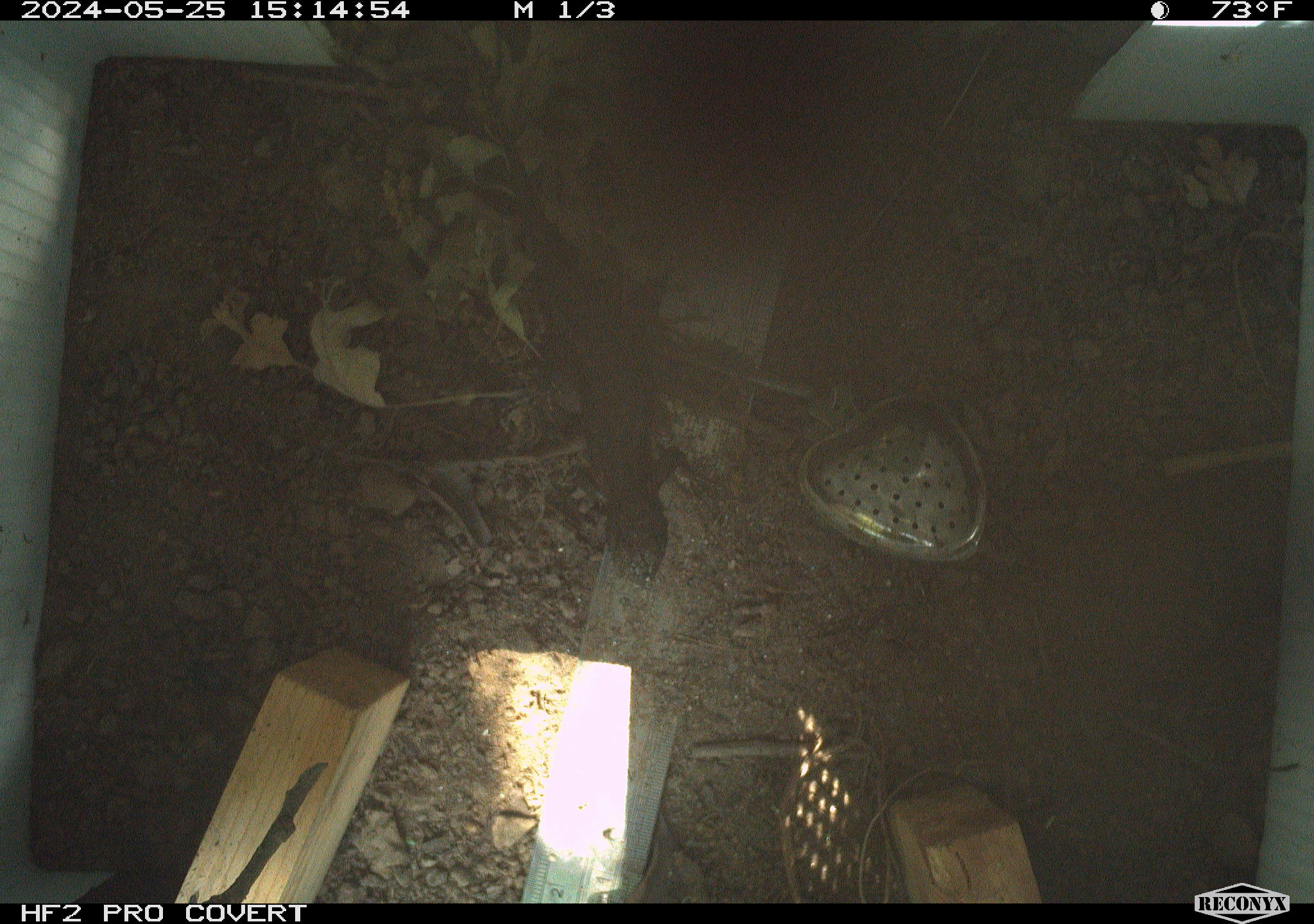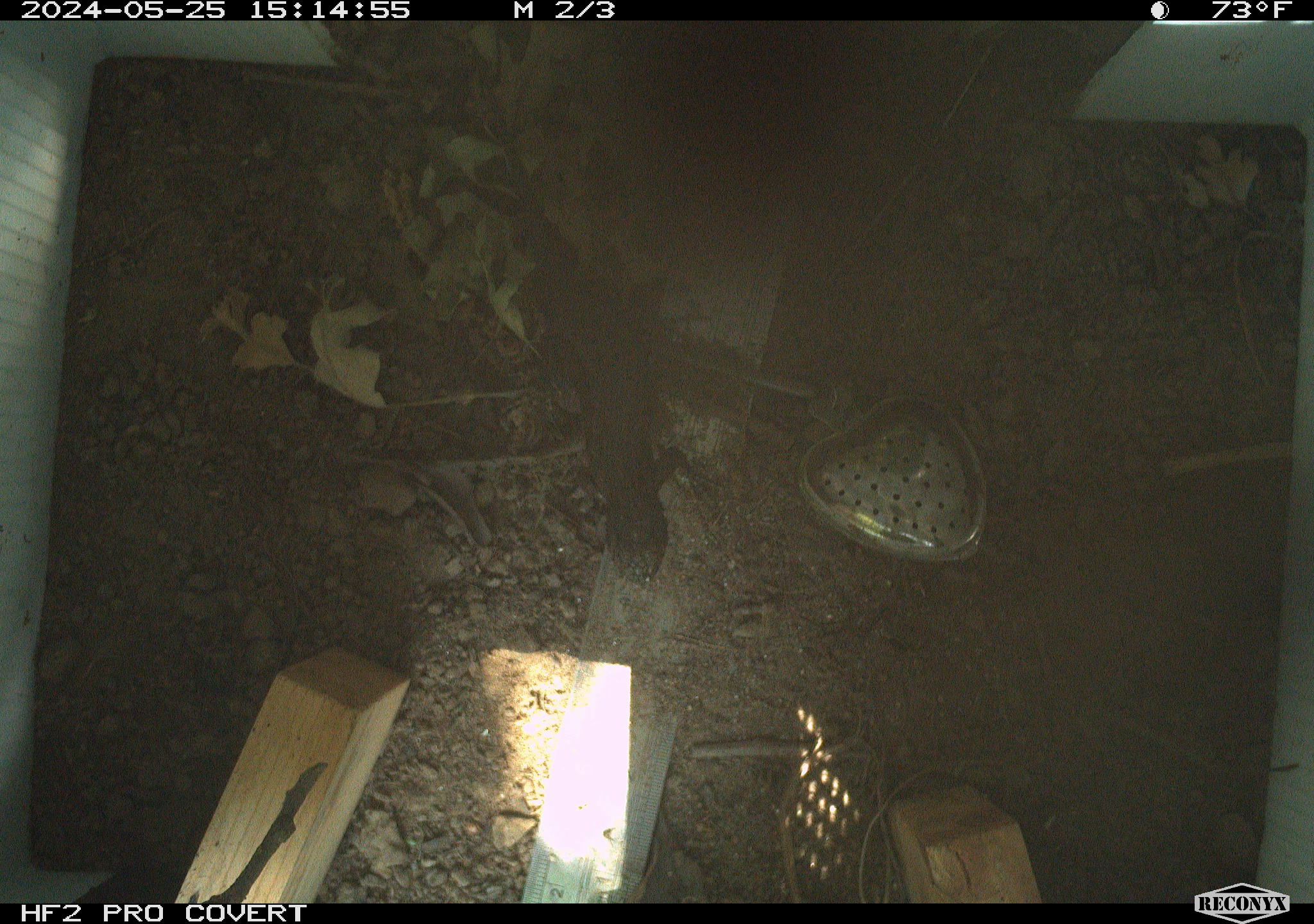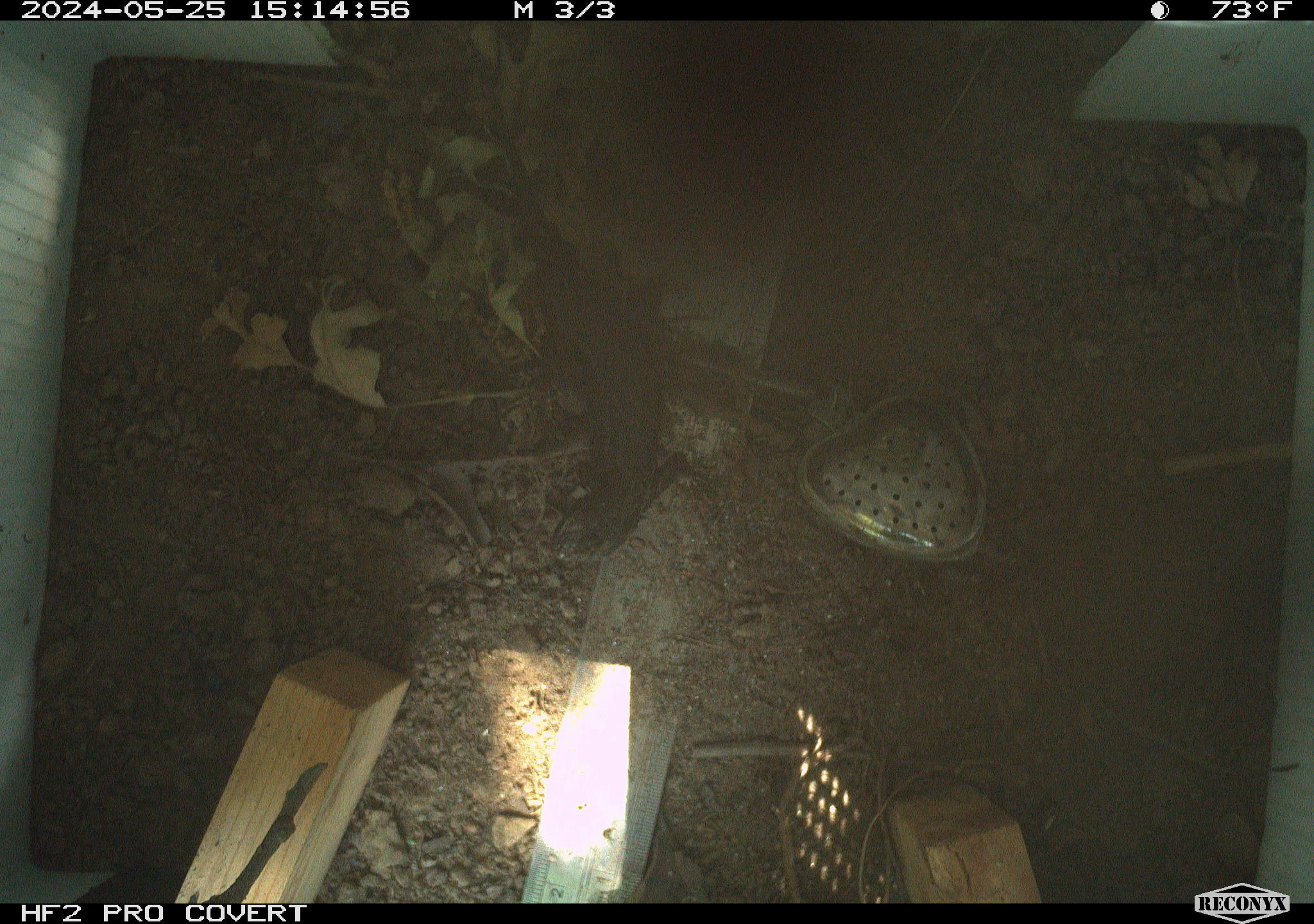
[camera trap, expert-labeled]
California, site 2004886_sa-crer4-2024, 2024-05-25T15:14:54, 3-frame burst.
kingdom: Animalia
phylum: Chordata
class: Reptilia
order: Squamata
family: Phrynosomatidae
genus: Sceloporus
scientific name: Sceloporus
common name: spiny lizards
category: sceloporus species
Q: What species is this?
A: Sceloporus species (spiny lizards) (Sceloporus).